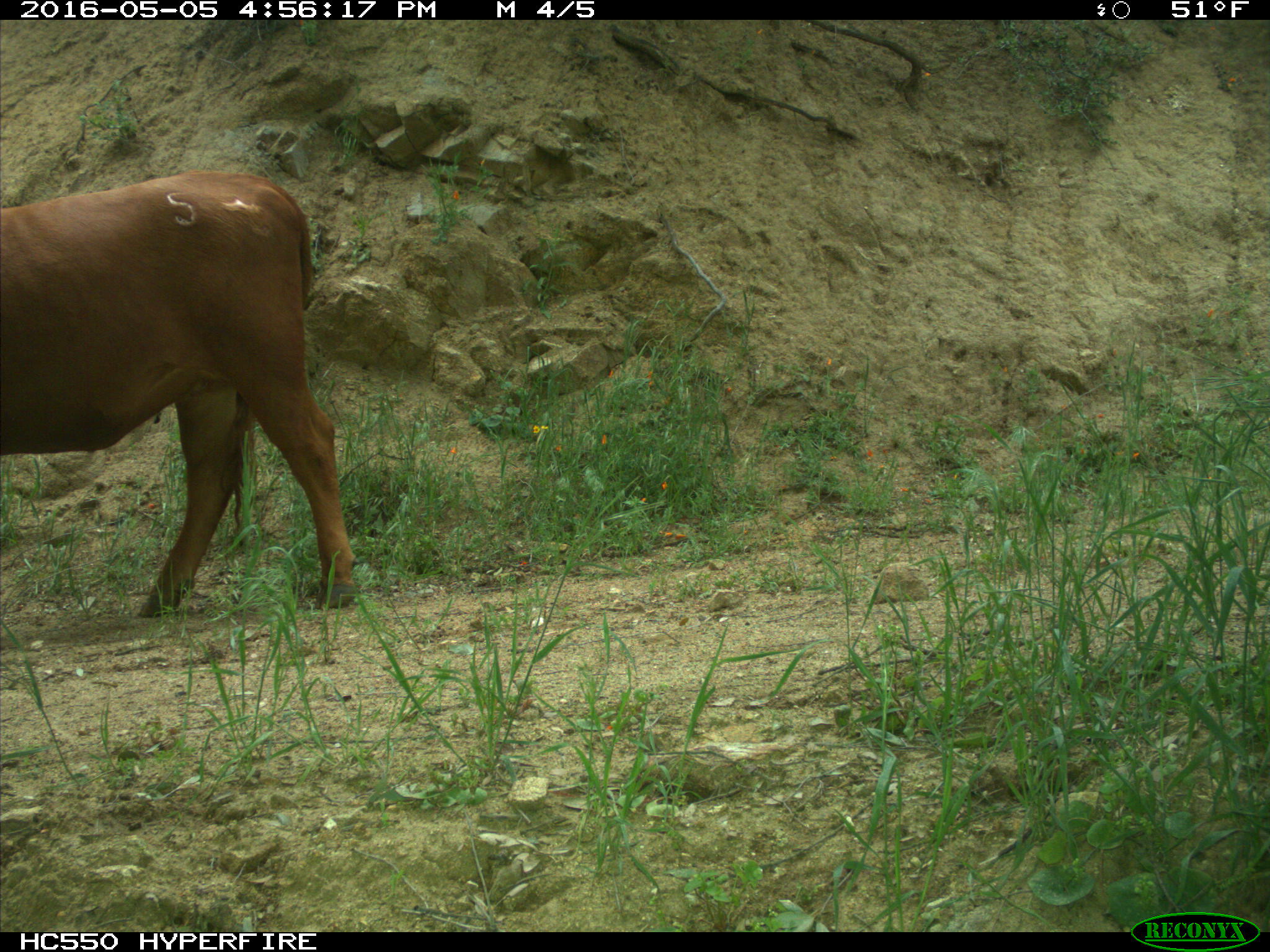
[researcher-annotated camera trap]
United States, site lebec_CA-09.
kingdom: Animalia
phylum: Chordata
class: Mammalia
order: Artiodactyla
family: Bovidae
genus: Bos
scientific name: Bos taurus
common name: domestic cow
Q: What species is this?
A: Bos taurus (domestic cow).